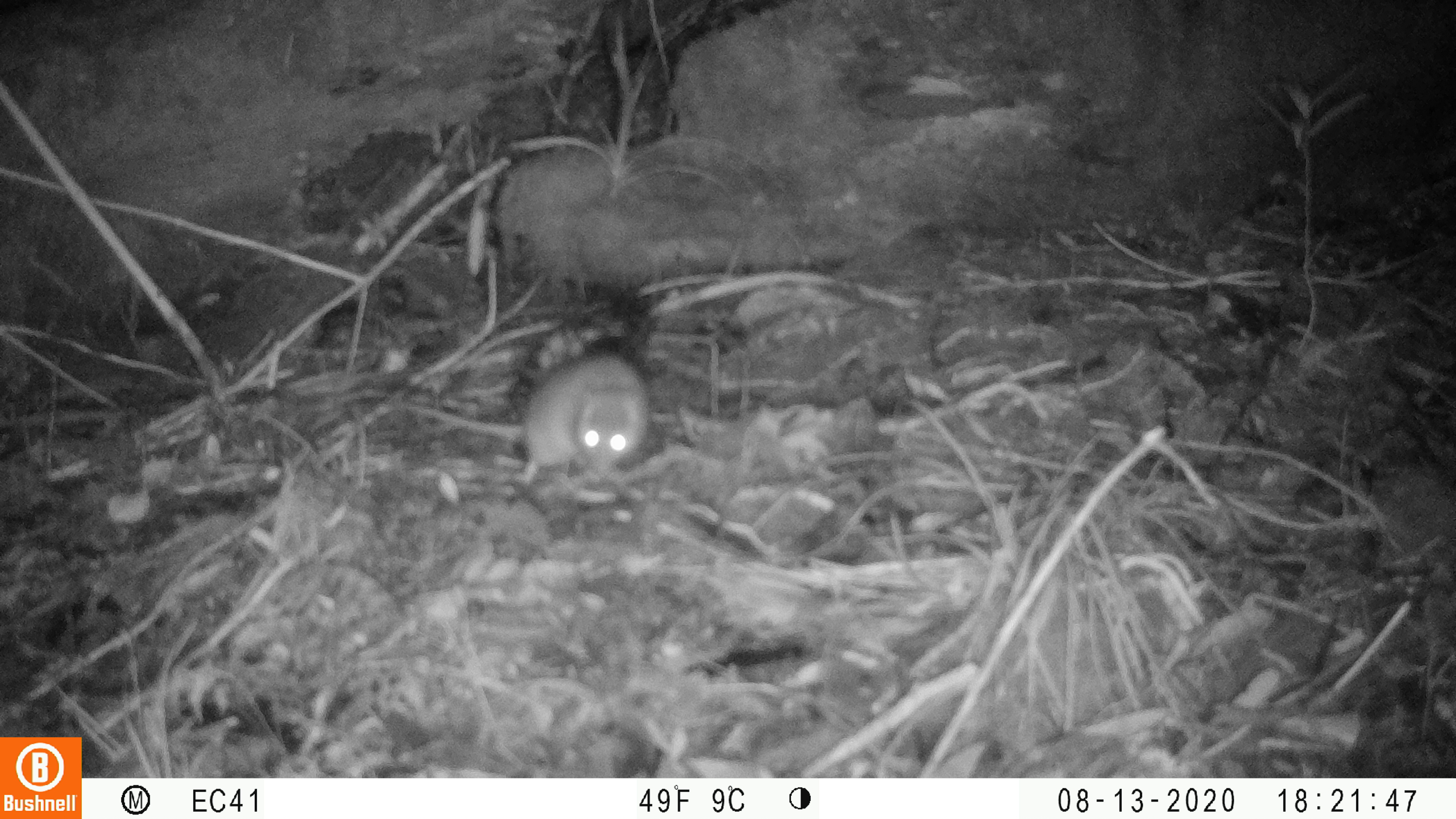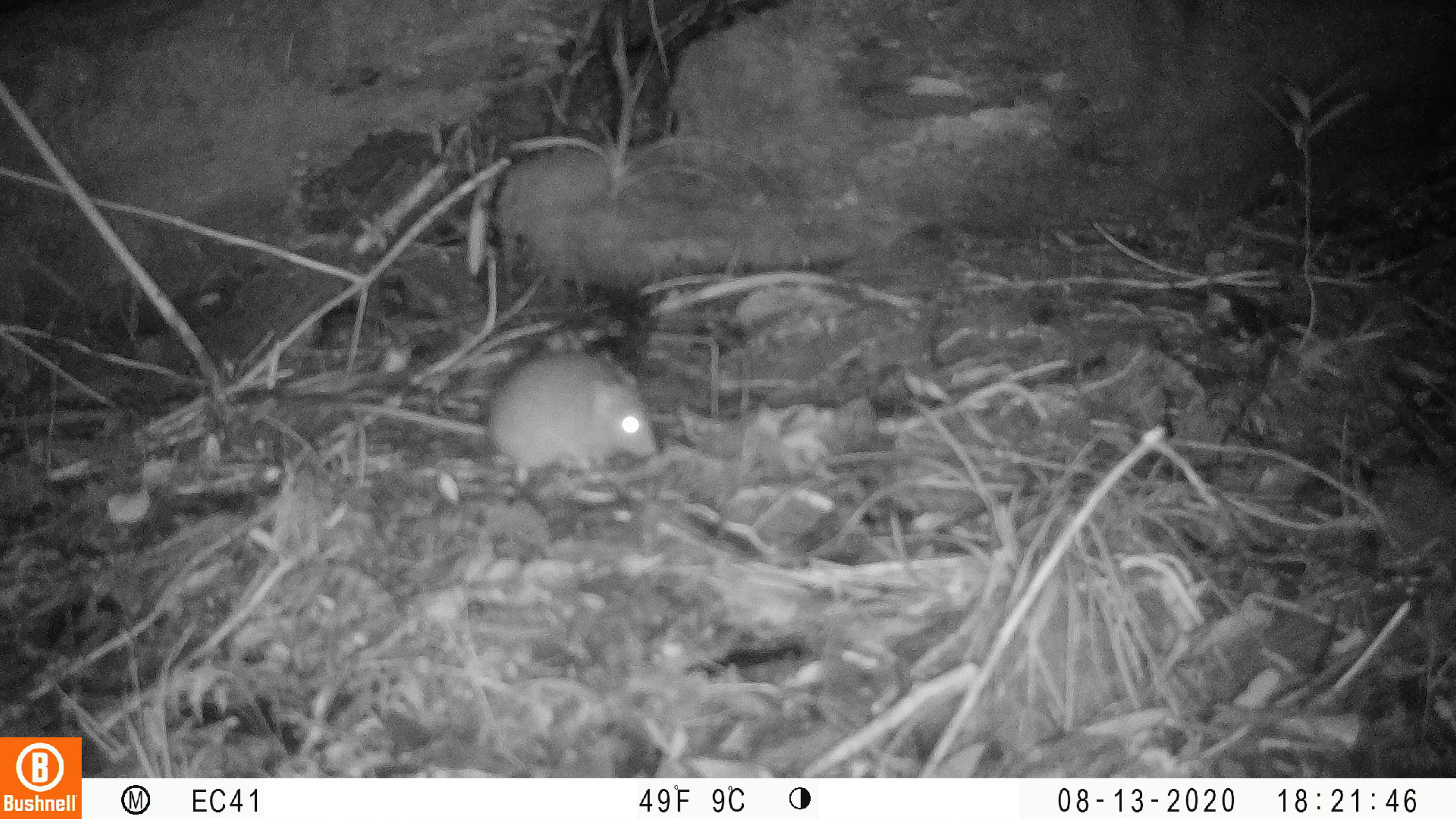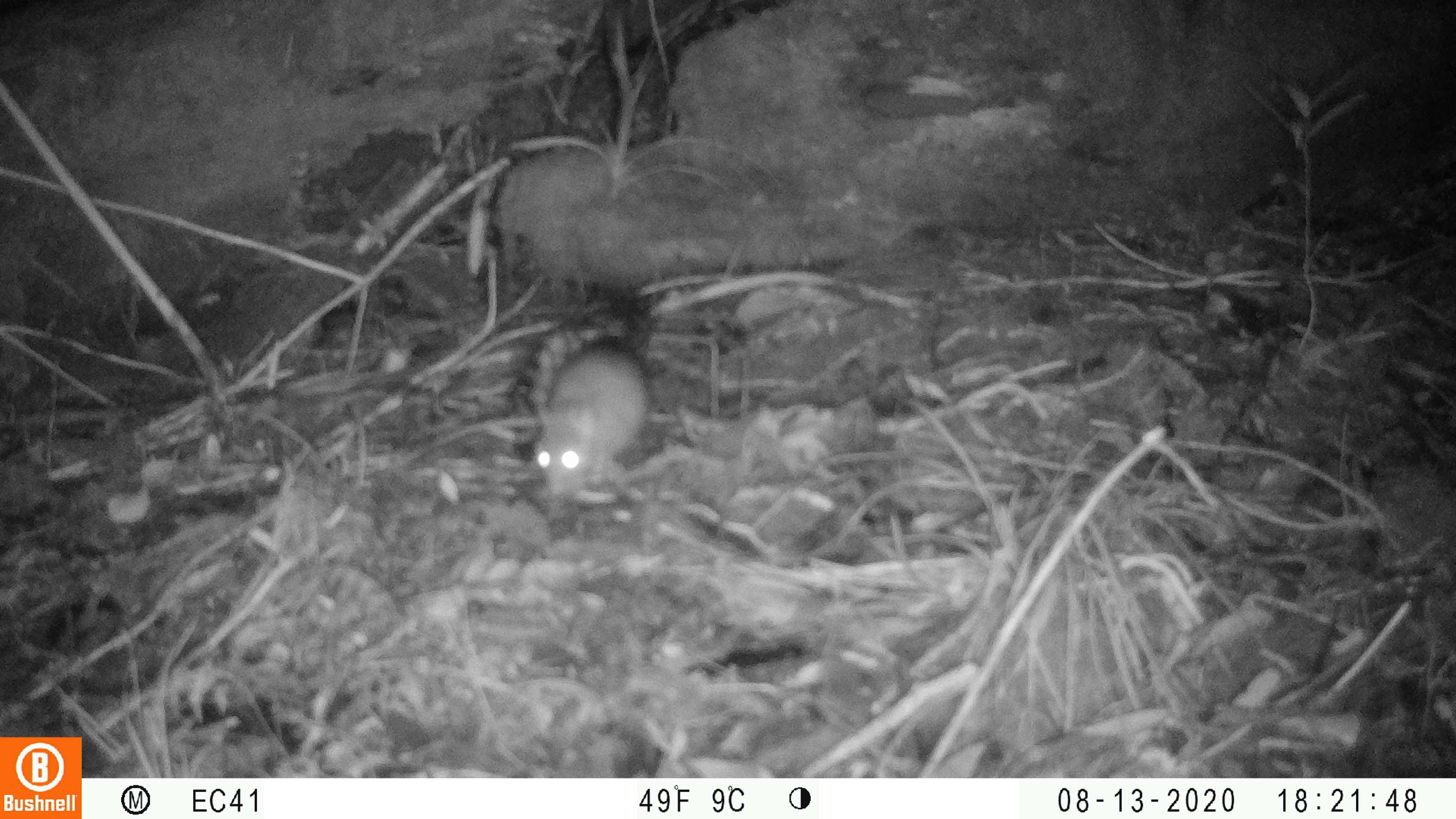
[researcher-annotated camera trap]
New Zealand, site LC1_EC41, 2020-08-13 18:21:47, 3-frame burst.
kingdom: Animalia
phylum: Chordata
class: Mammalia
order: Rodentia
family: Muridae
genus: Rattus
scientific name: Rattus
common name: rat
Rat (Rattus).